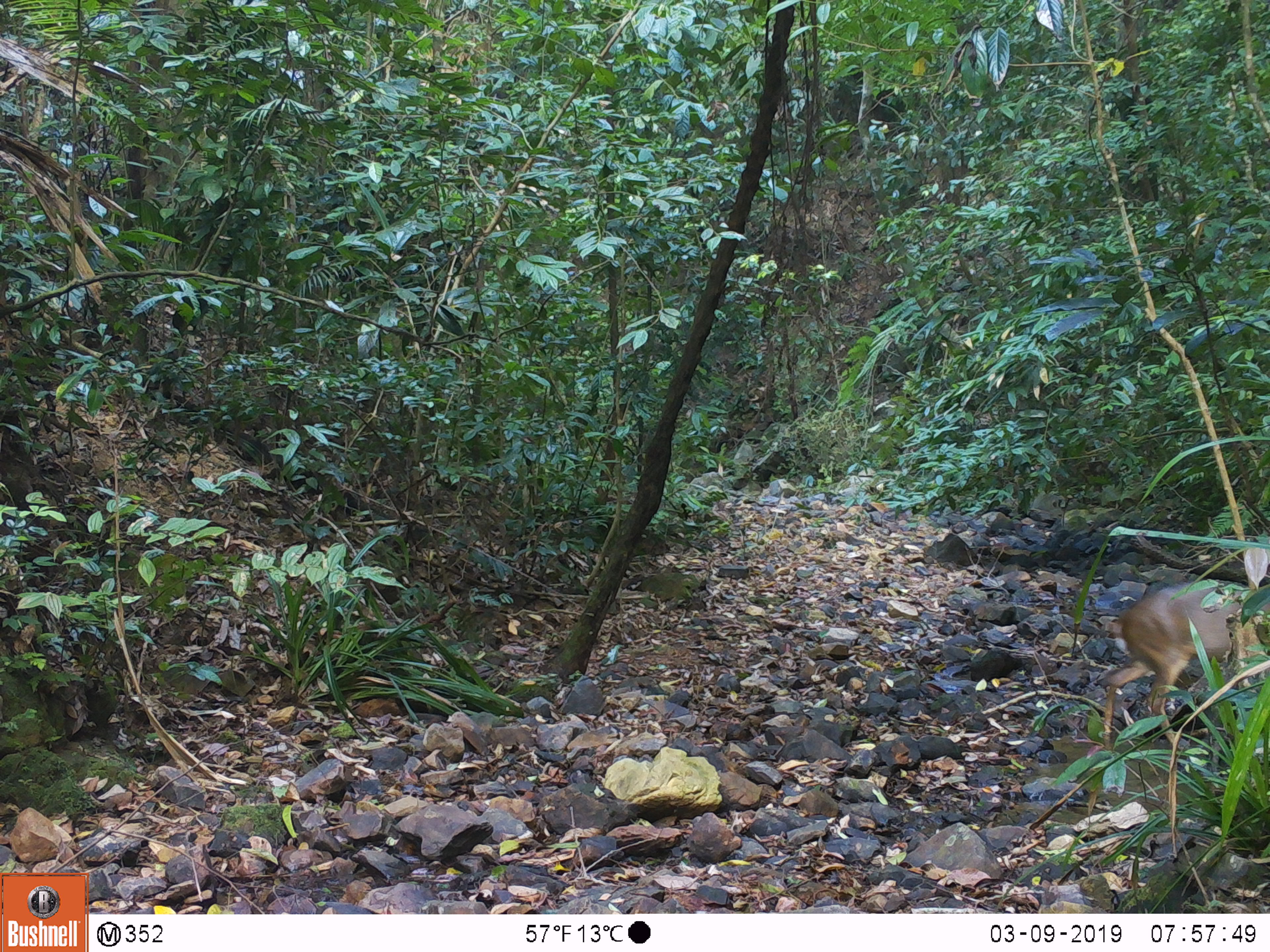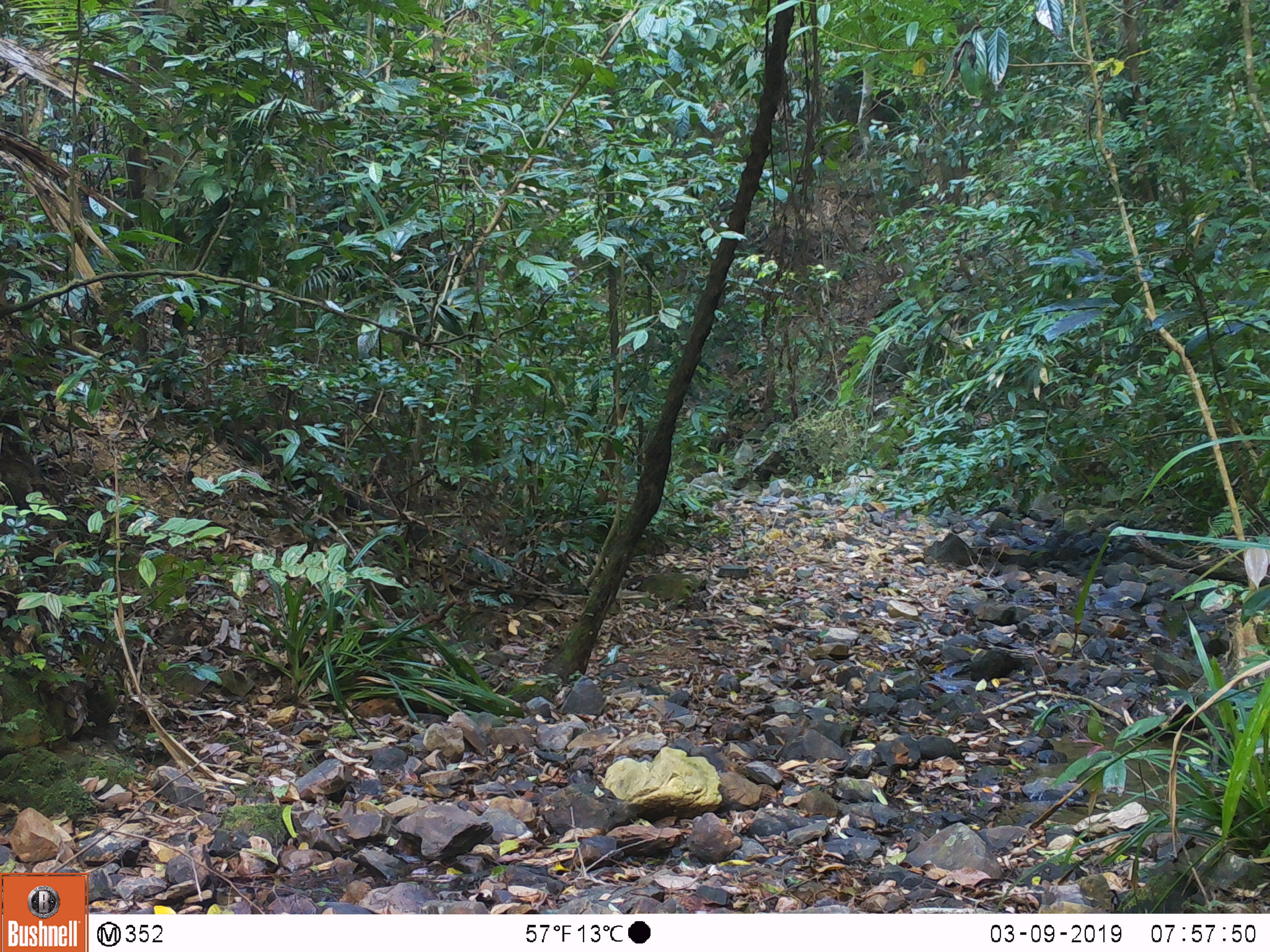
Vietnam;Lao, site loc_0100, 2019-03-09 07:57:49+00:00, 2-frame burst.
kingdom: Animalia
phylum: Chordata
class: Mammalia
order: Artiodactyla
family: Cervidae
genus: Muntiacus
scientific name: Muntiacus vuquangensis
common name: large-antlered muntjac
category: large antlered muntjac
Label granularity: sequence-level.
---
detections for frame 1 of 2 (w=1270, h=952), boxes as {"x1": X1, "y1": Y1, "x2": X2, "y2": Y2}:
large antlered muntjac: {"x1": 1104, "y1": 580, "x2": 1269, "y2": 750}